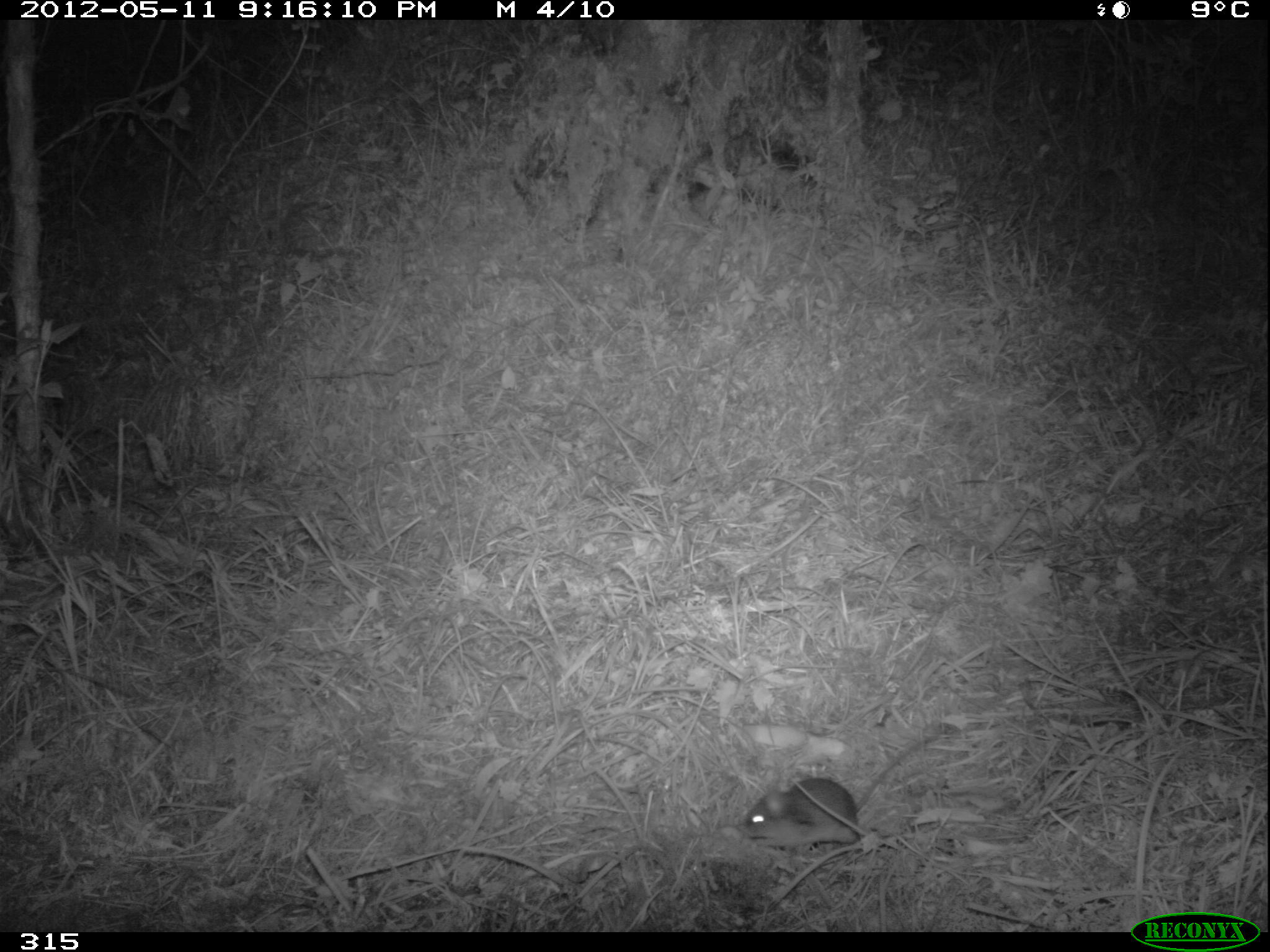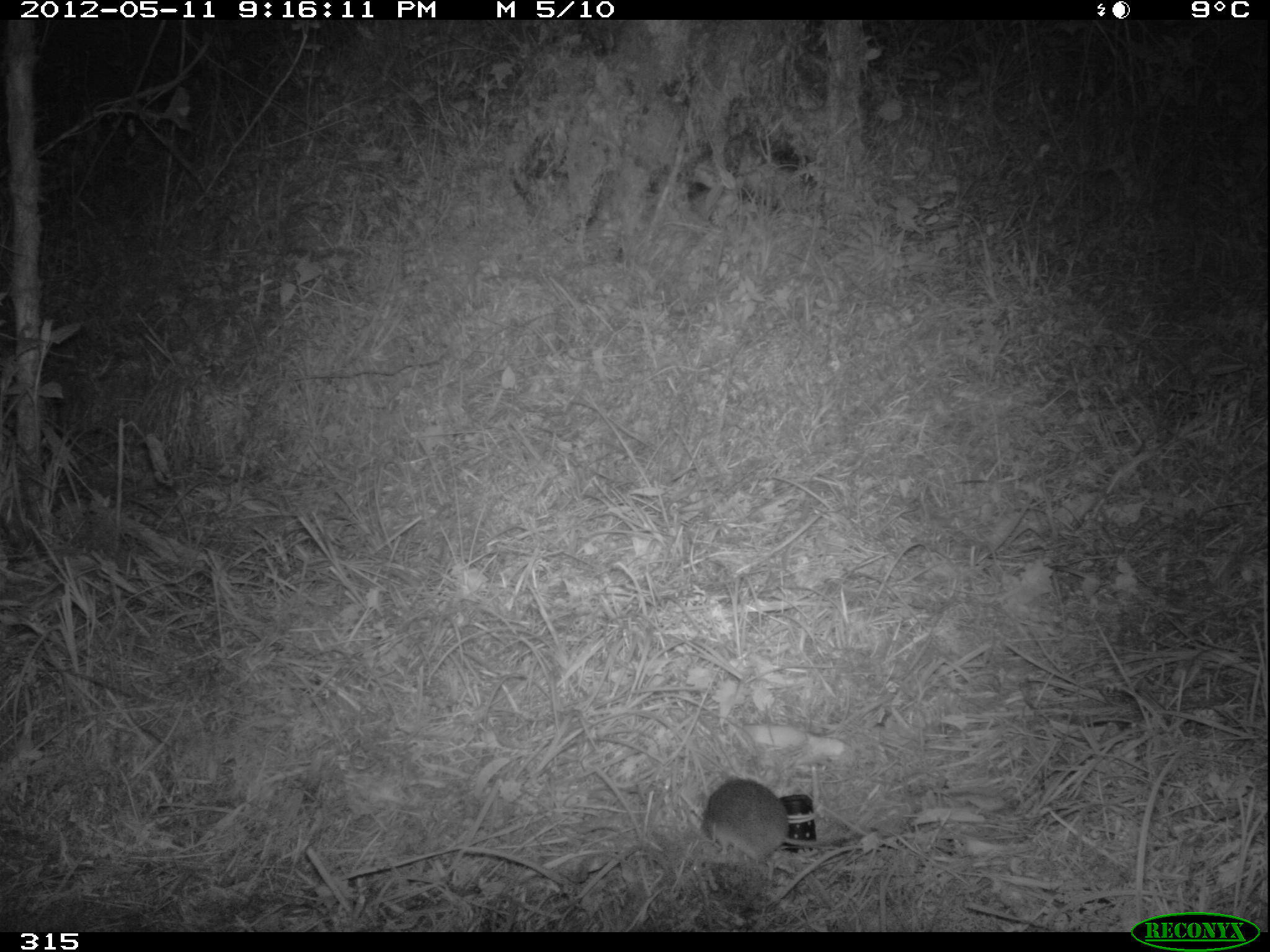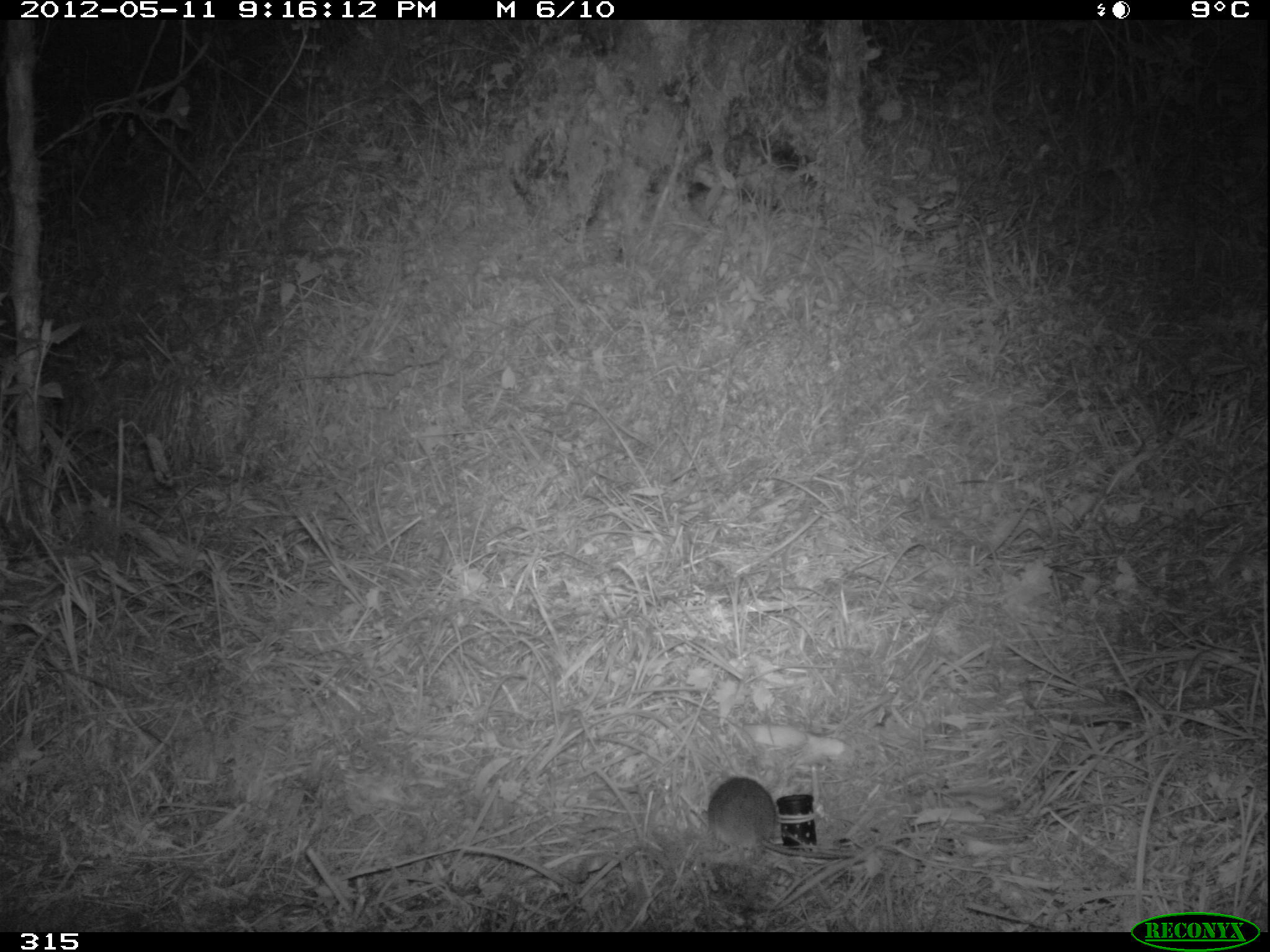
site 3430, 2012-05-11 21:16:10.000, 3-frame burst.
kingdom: Animalia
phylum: Chordata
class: Mammalia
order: Rodentia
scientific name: Rodentia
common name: rodents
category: unknown rodent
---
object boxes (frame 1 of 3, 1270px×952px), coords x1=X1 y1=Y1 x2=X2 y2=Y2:
unknown rodent: x1=737 y1=738 x2=929 y2=856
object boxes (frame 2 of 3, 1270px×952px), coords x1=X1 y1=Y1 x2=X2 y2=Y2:
unknown rodent: x1=699 y1=777 x2=846 y2=870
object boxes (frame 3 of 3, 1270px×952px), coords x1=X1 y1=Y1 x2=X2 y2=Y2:
unknown rodent: x1=706 y1=774 x2=848 y2=861